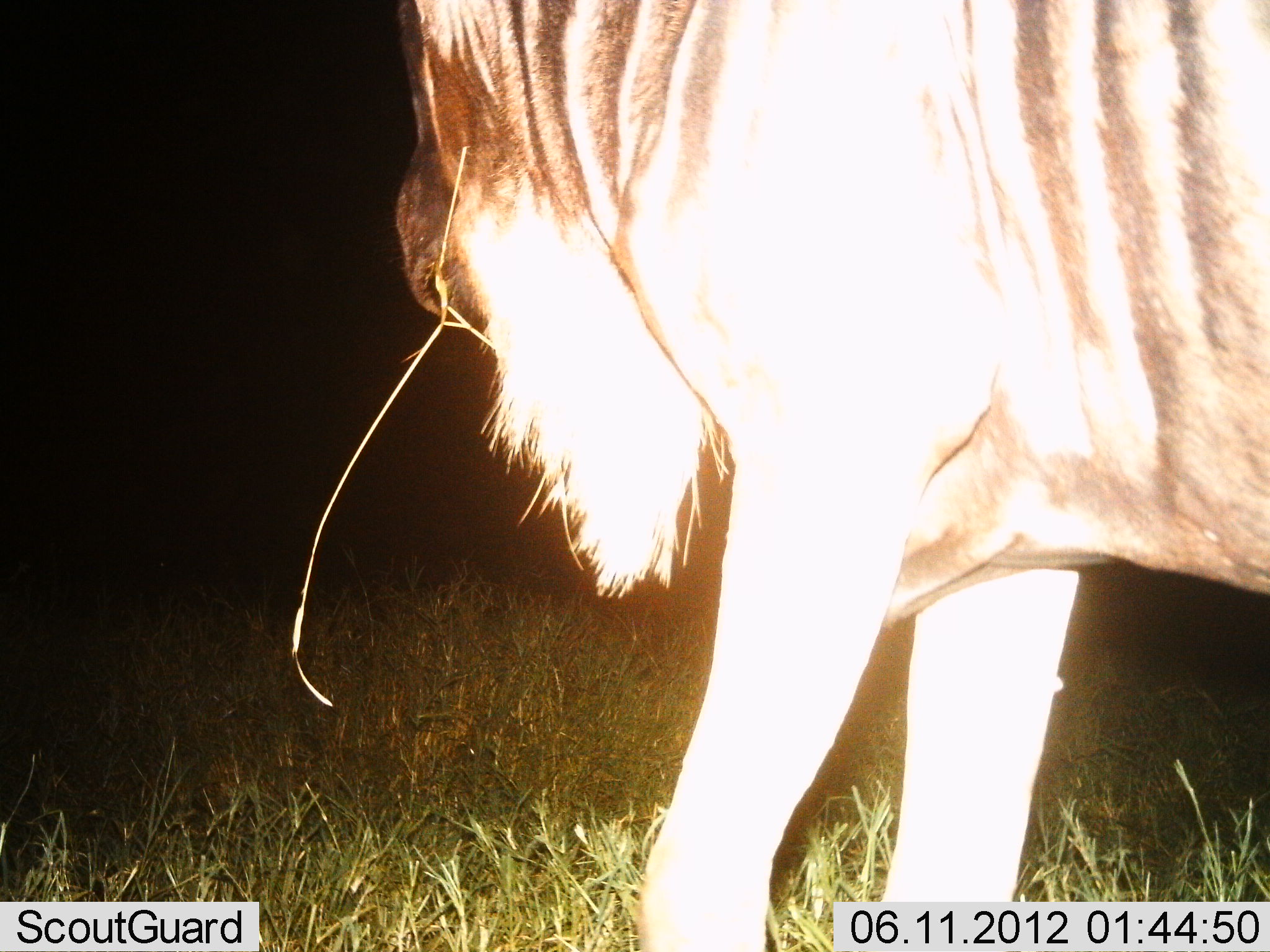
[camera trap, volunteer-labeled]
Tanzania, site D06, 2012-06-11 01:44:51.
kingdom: Animalia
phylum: Chordata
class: Mammalia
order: Artiodactyla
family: Bovidae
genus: Connochaetes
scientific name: Connochaetes taurinus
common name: blue wildebeest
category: wildebeest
Wildebeest (blue wildebeest) (Connochaetes taurinus), count 1. Behavior (volunteer vote fractions): standing 70%, resting 0%, moving 20%, interacting 0%. Young present (vote fraction): 0%. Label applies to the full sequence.